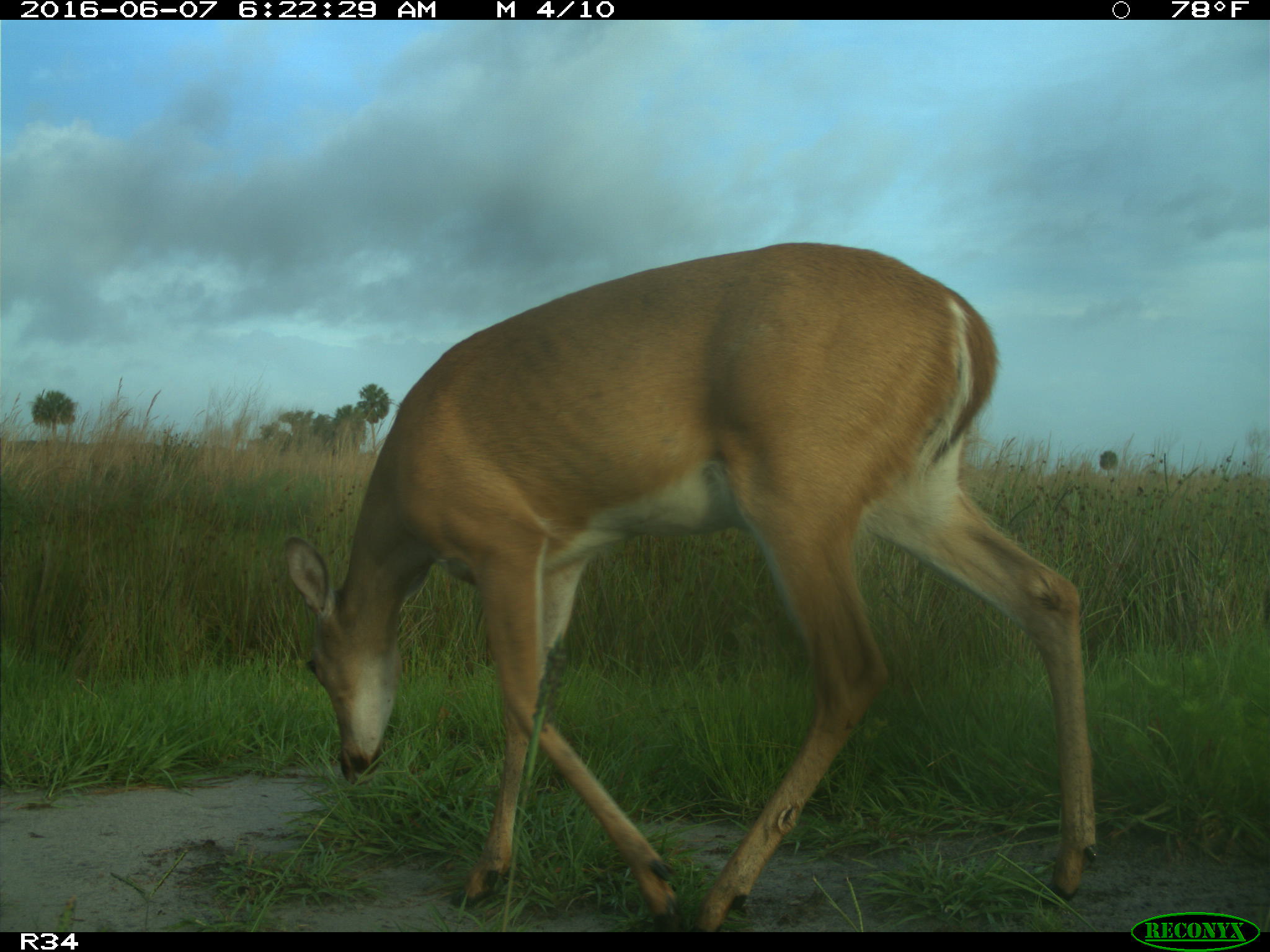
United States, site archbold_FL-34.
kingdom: Animalia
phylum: Chordata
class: Mammalia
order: Artiodactyla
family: Cervidae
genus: Odocoileus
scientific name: Odocoileus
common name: deer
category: unidentified deer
Unidentified deer (deer) (Odocoileus).